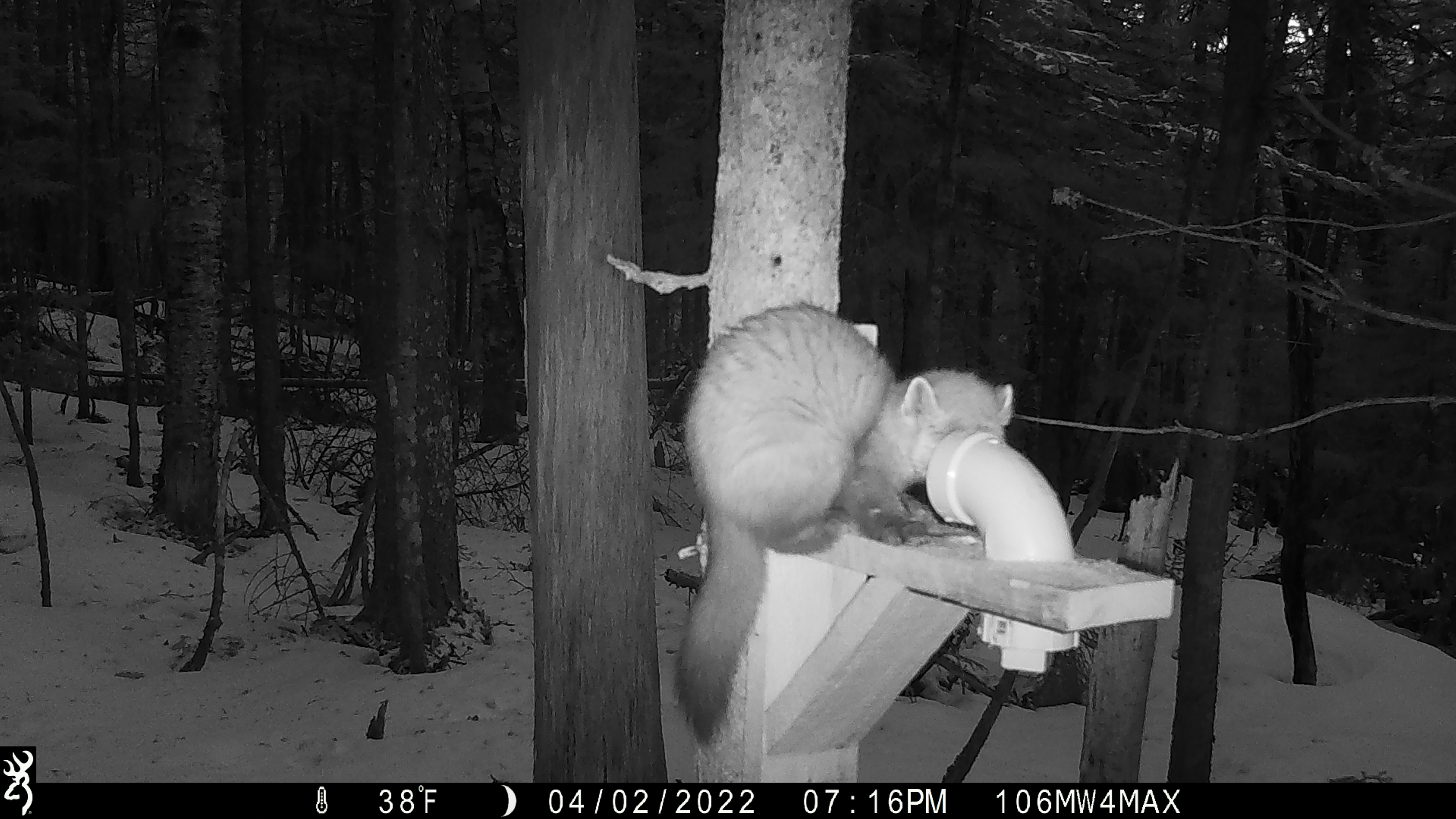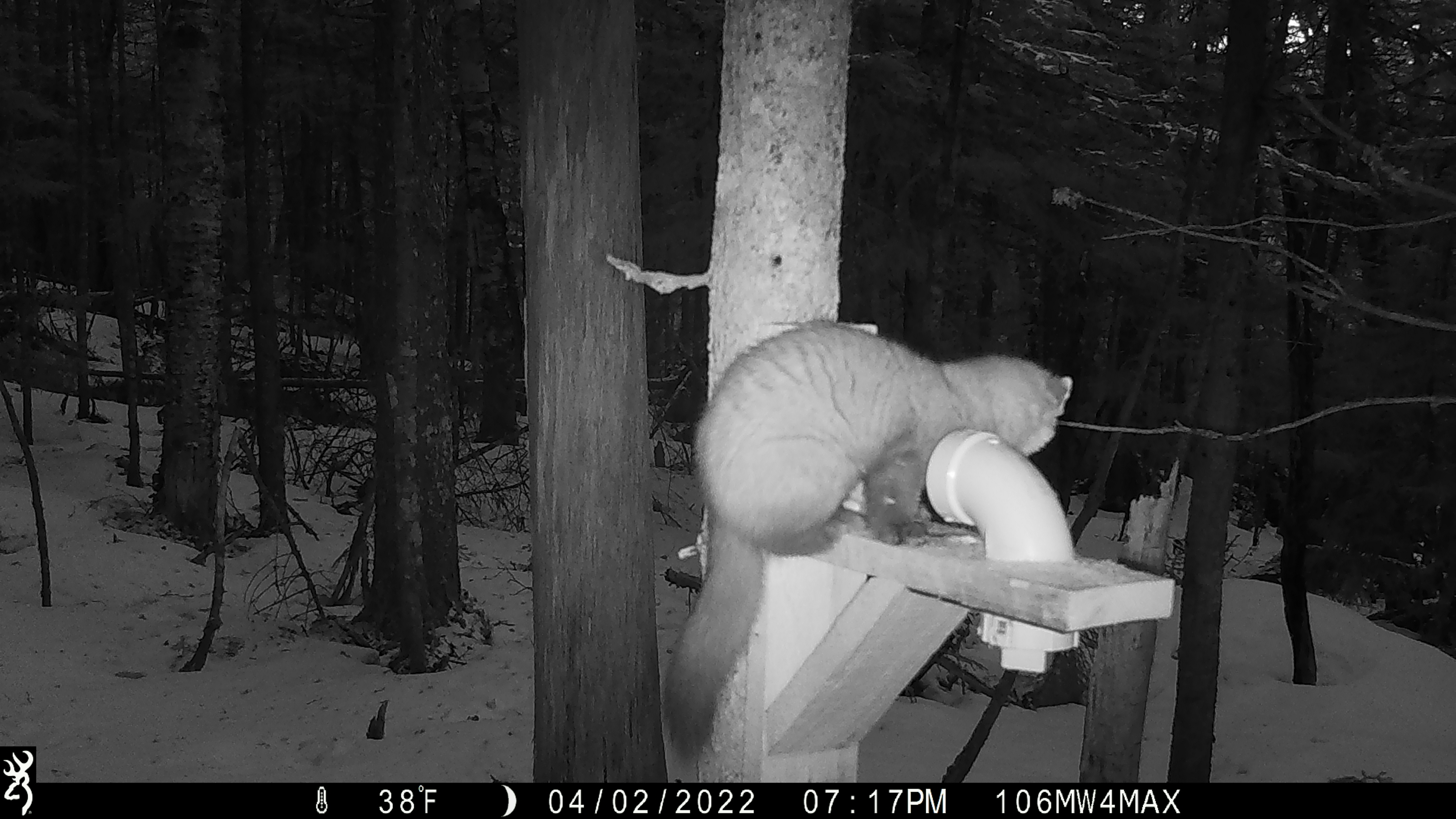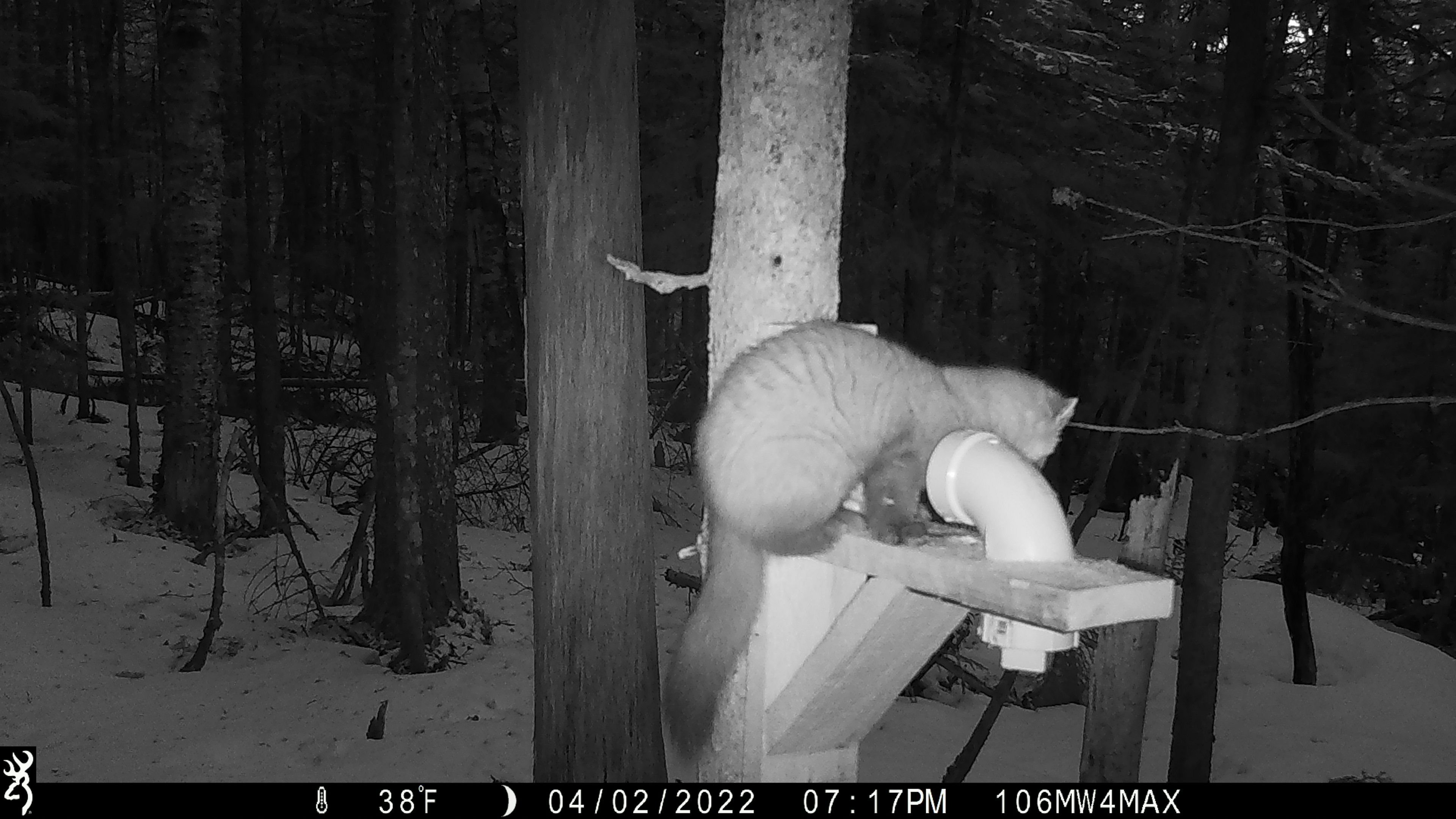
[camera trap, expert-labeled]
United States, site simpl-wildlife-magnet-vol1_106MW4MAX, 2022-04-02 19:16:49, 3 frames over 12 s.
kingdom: Animalia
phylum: Chordata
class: Mammalia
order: Carnivora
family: Mustelidae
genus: Martes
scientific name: Martes americana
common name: american marten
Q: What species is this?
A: American marten (Martes americana).